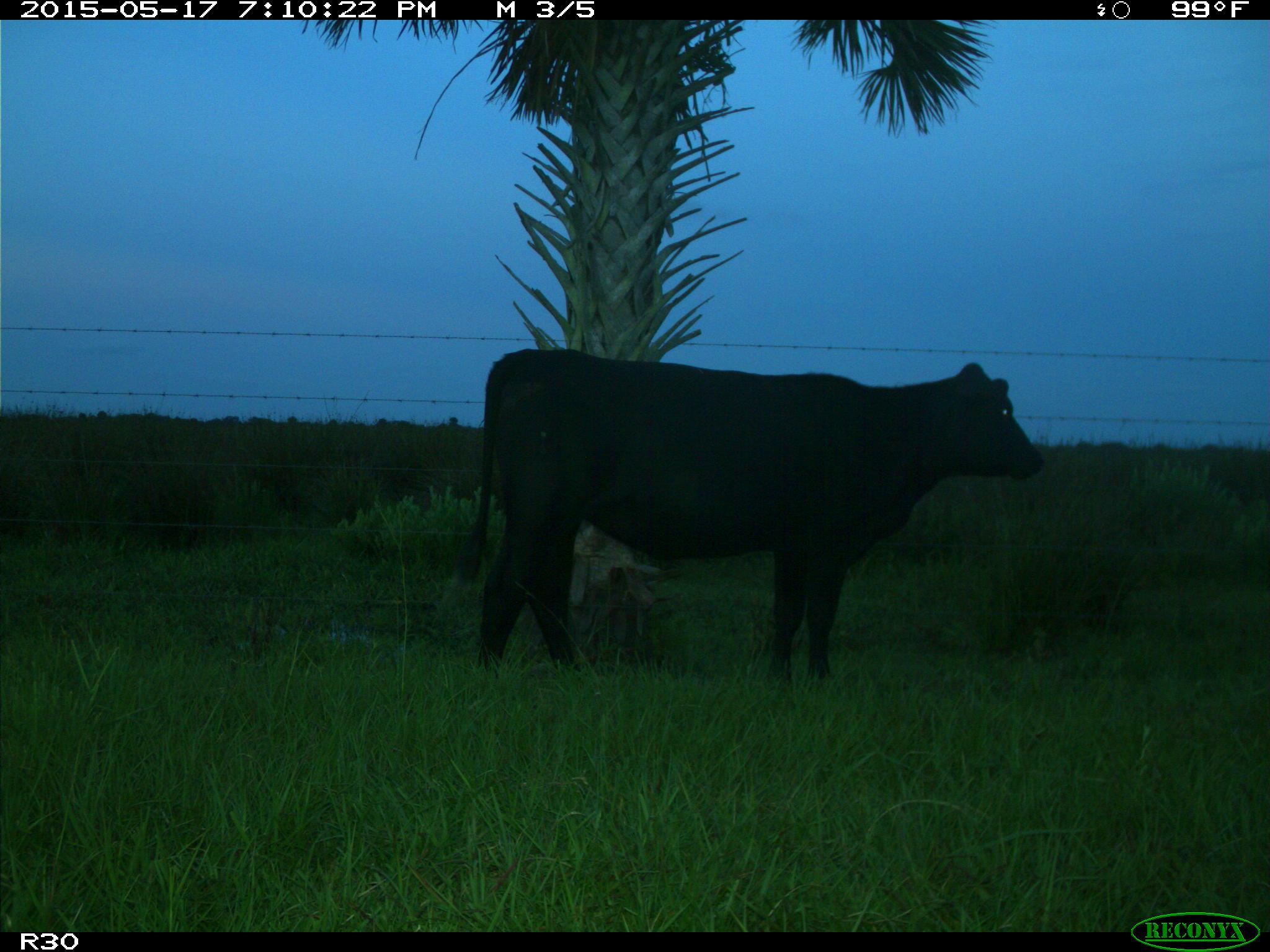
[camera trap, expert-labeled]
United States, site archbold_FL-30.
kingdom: Animalia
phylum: Chordata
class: Mammalia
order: Artiodactyla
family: Bovidae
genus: Bos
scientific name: Bos taurus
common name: domestic cow